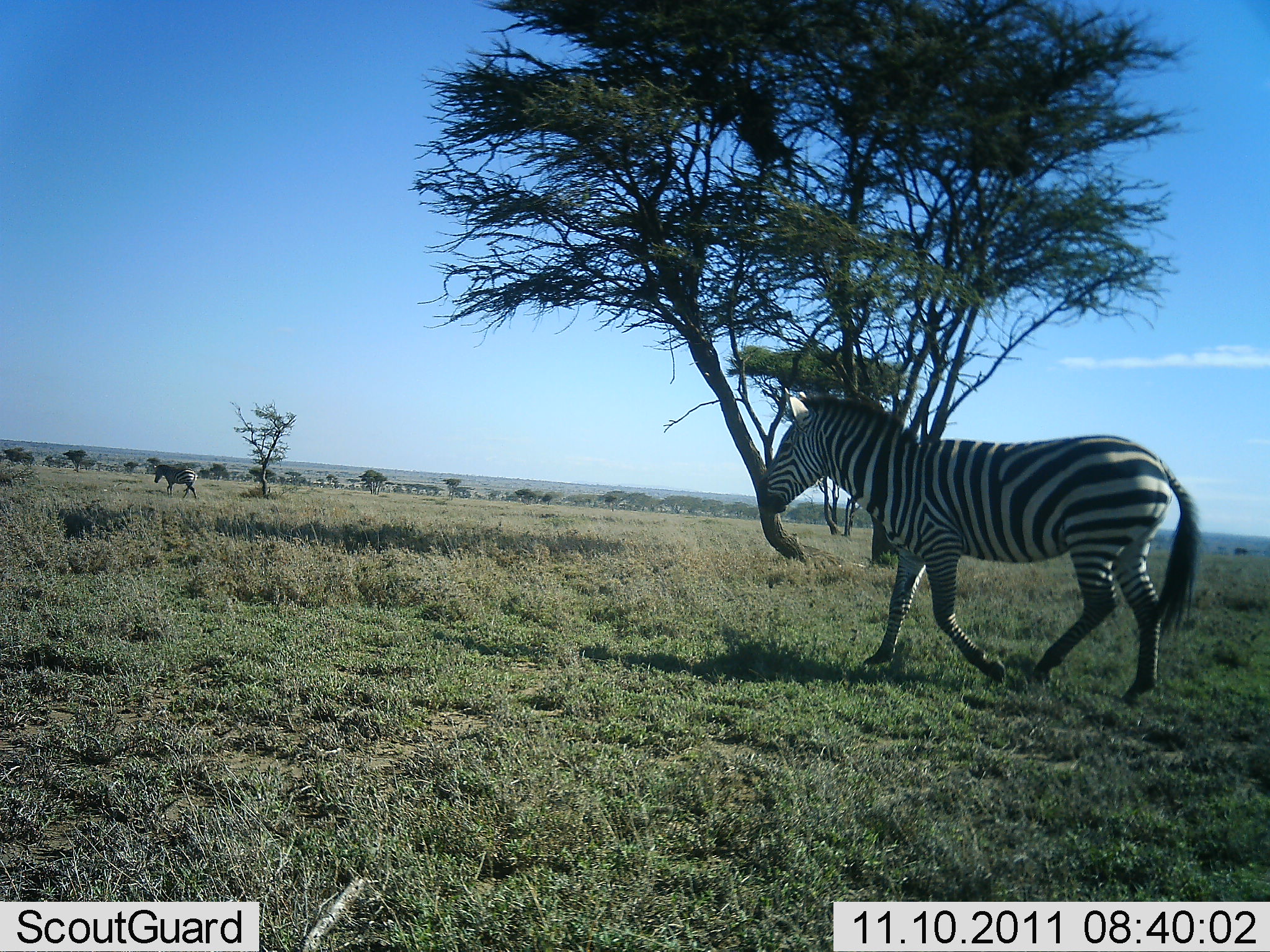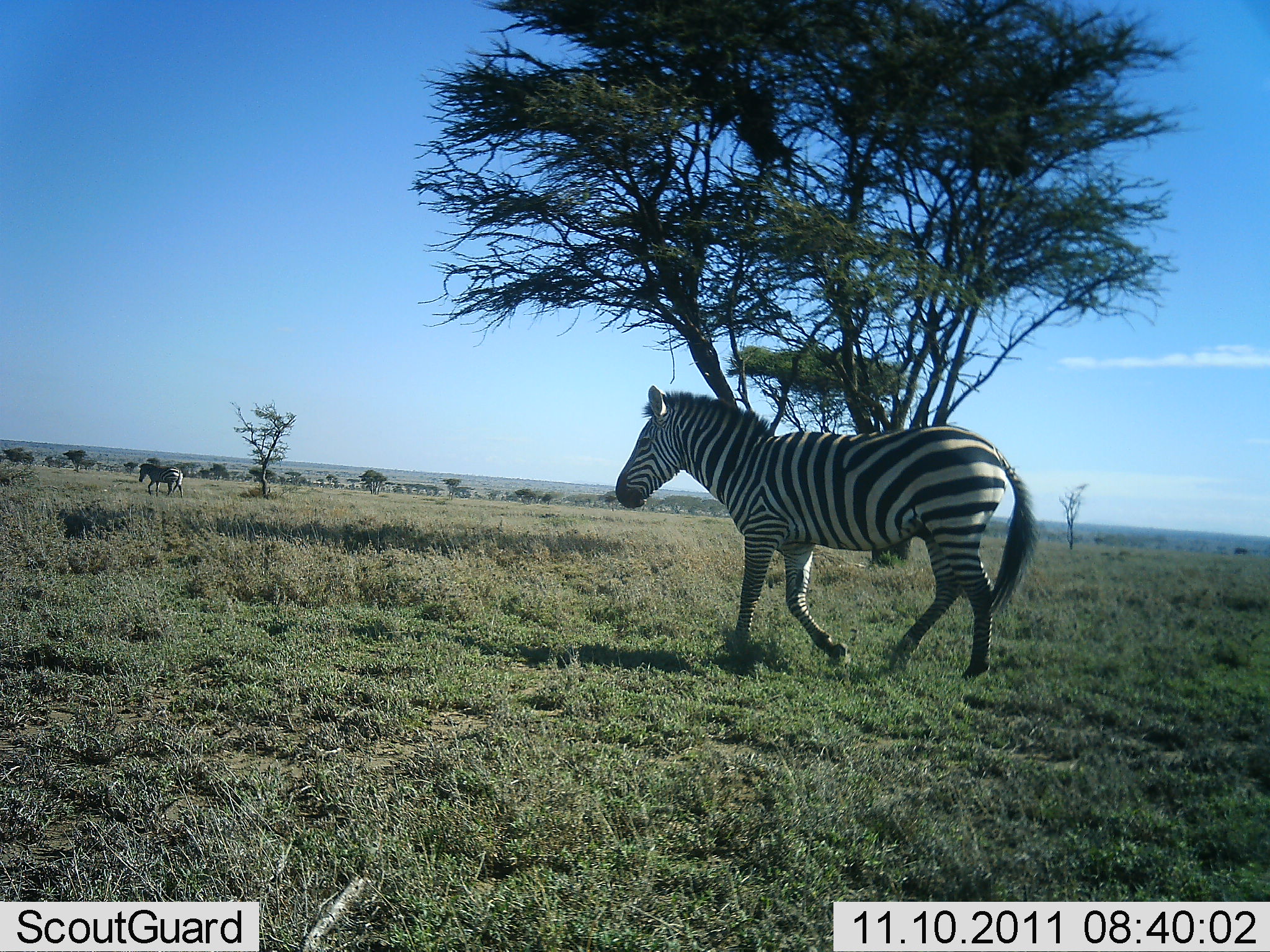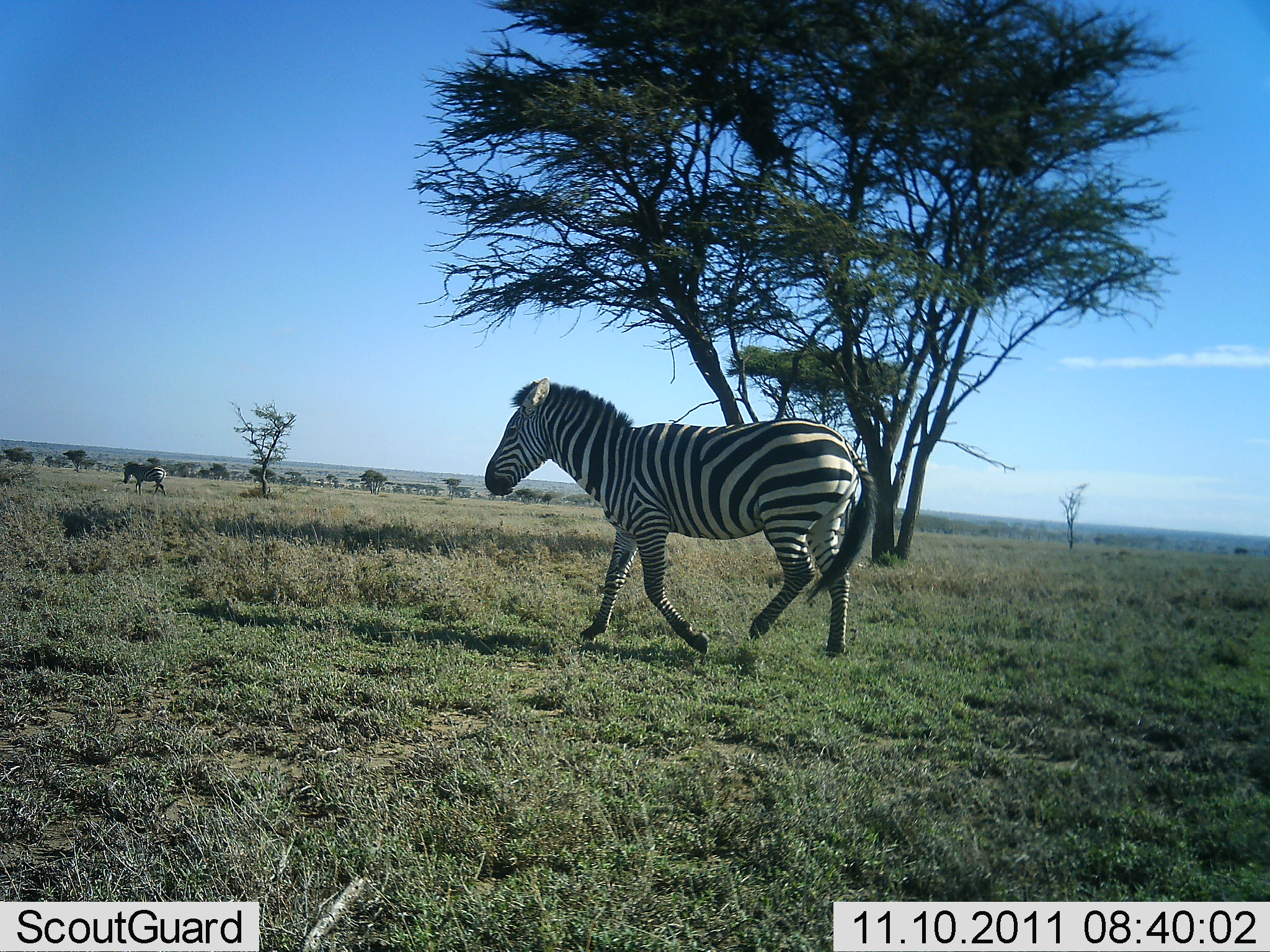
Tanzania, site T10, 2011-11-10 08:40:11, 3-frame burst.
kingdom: Animalia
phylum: Chordata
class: Mammalia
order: Perissodactyla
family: Equidae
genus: Equus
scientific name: Equus quagga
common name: plains zebra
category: zebra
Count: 2.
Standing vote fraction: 0%.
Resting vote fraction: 0%.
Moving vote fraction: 100%.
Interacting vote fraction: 0%.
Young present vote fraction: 0%.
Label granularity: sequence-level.